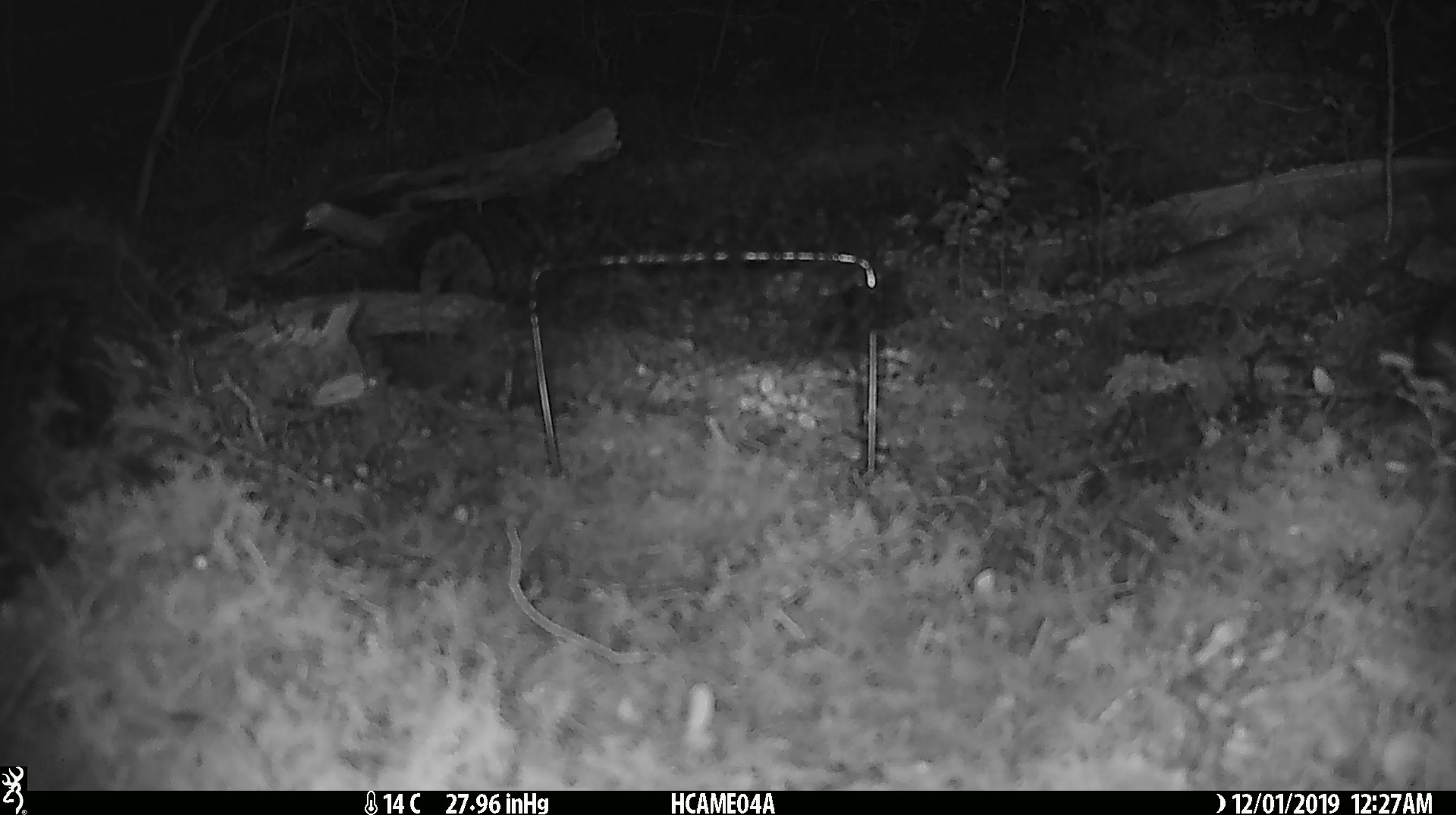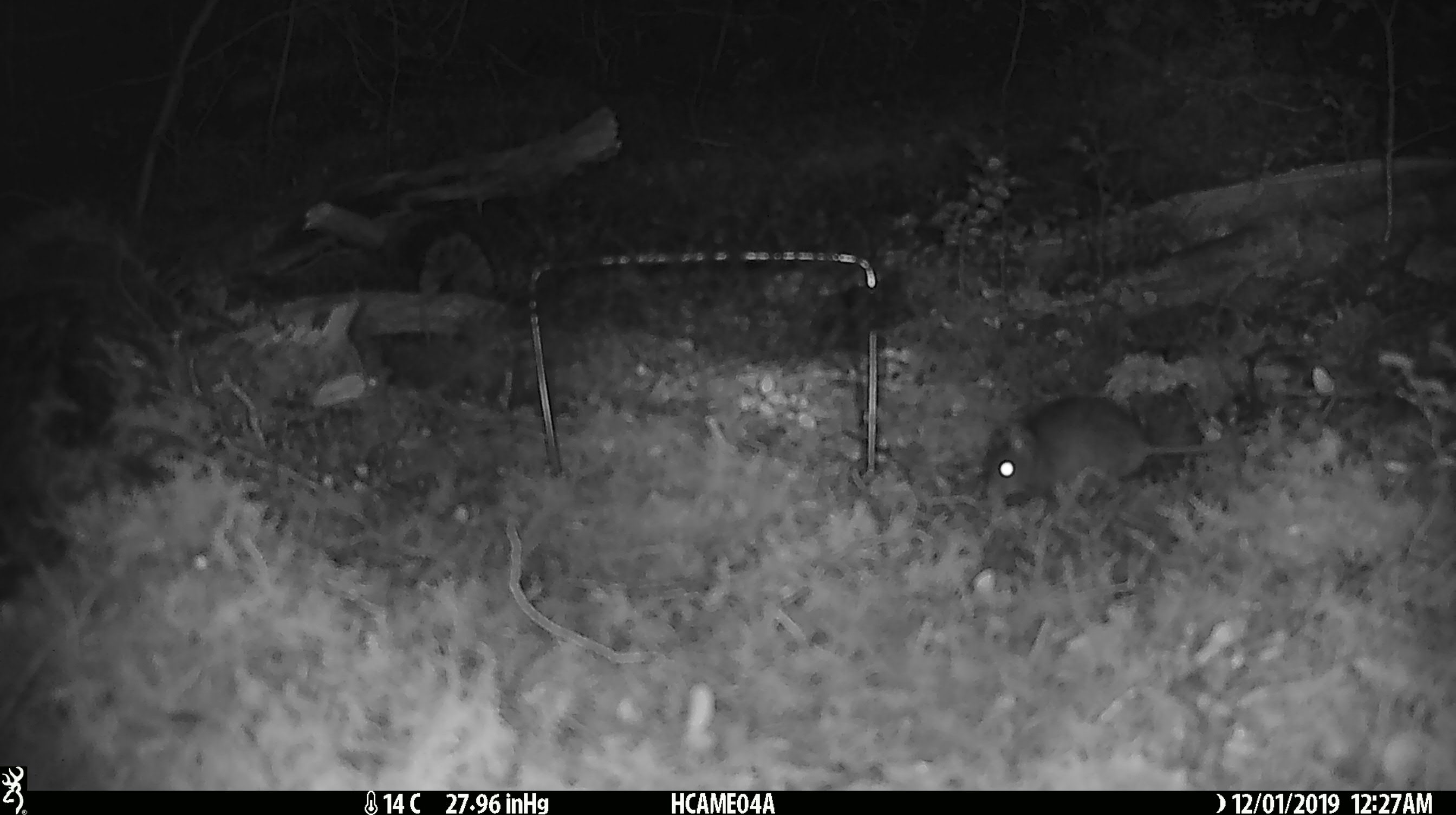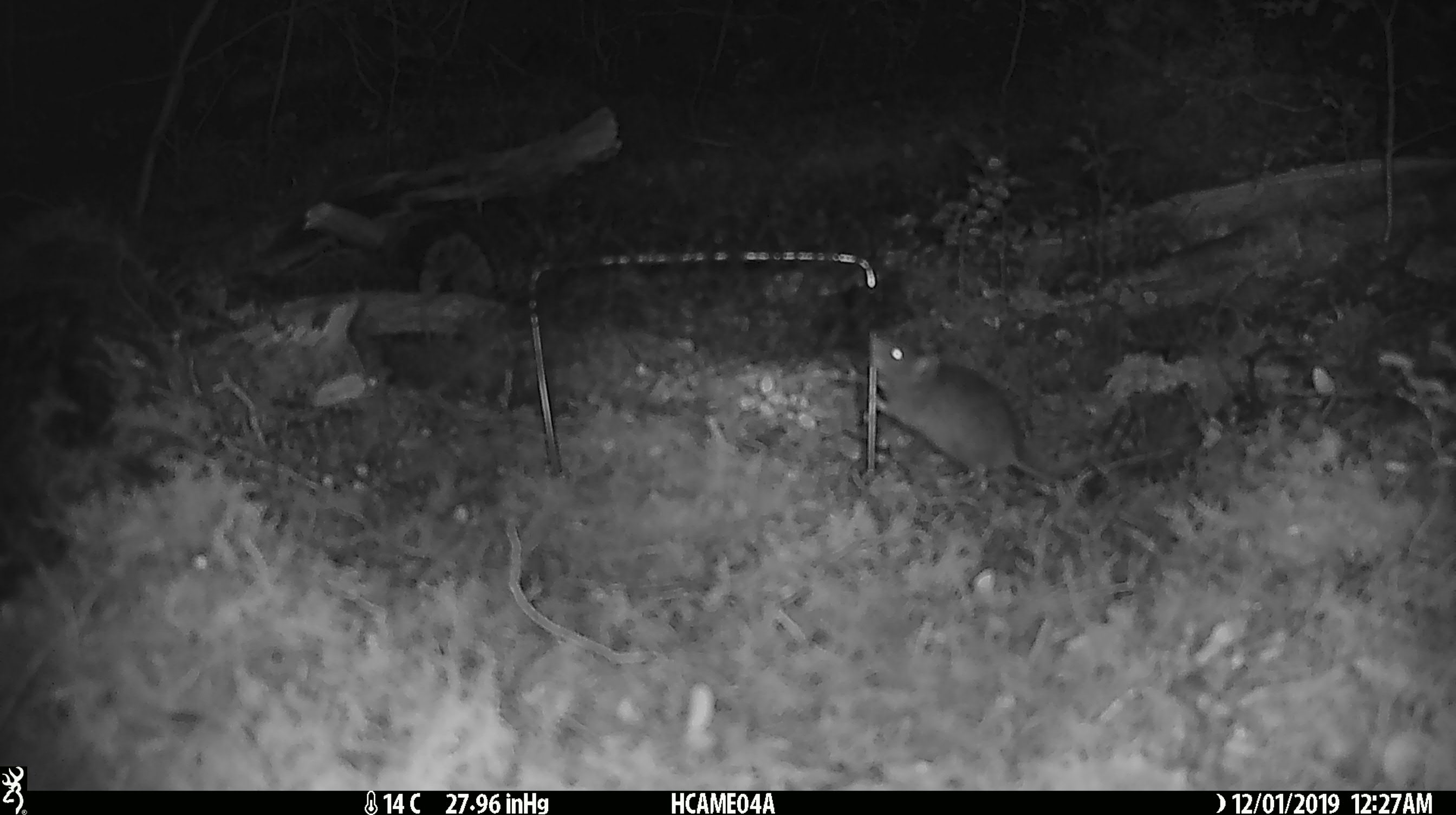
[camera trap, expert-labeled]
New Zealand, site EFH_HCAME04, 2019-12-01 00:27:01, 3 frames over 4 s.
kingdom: Animalia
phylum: Chordata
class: Mammalia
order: Rodentia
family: Muridae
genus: Mus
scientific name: Mus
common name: mouse